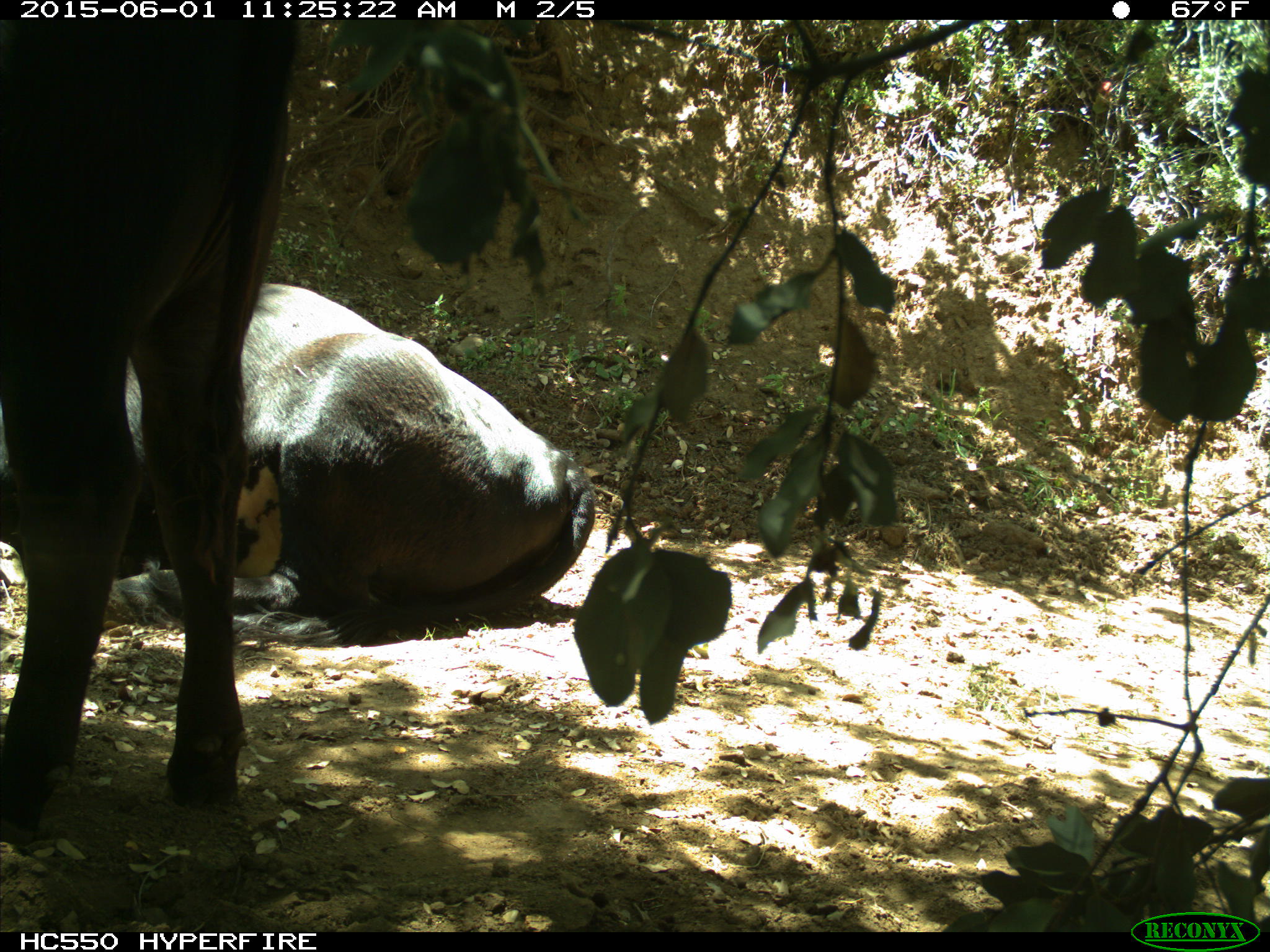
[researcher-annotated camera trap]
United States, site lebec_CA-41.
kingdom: Animalia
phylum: Chordata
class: Mammalia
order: Artiodactyla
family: Bovidae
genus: Bos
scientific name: Bos taurus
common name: domestic cow